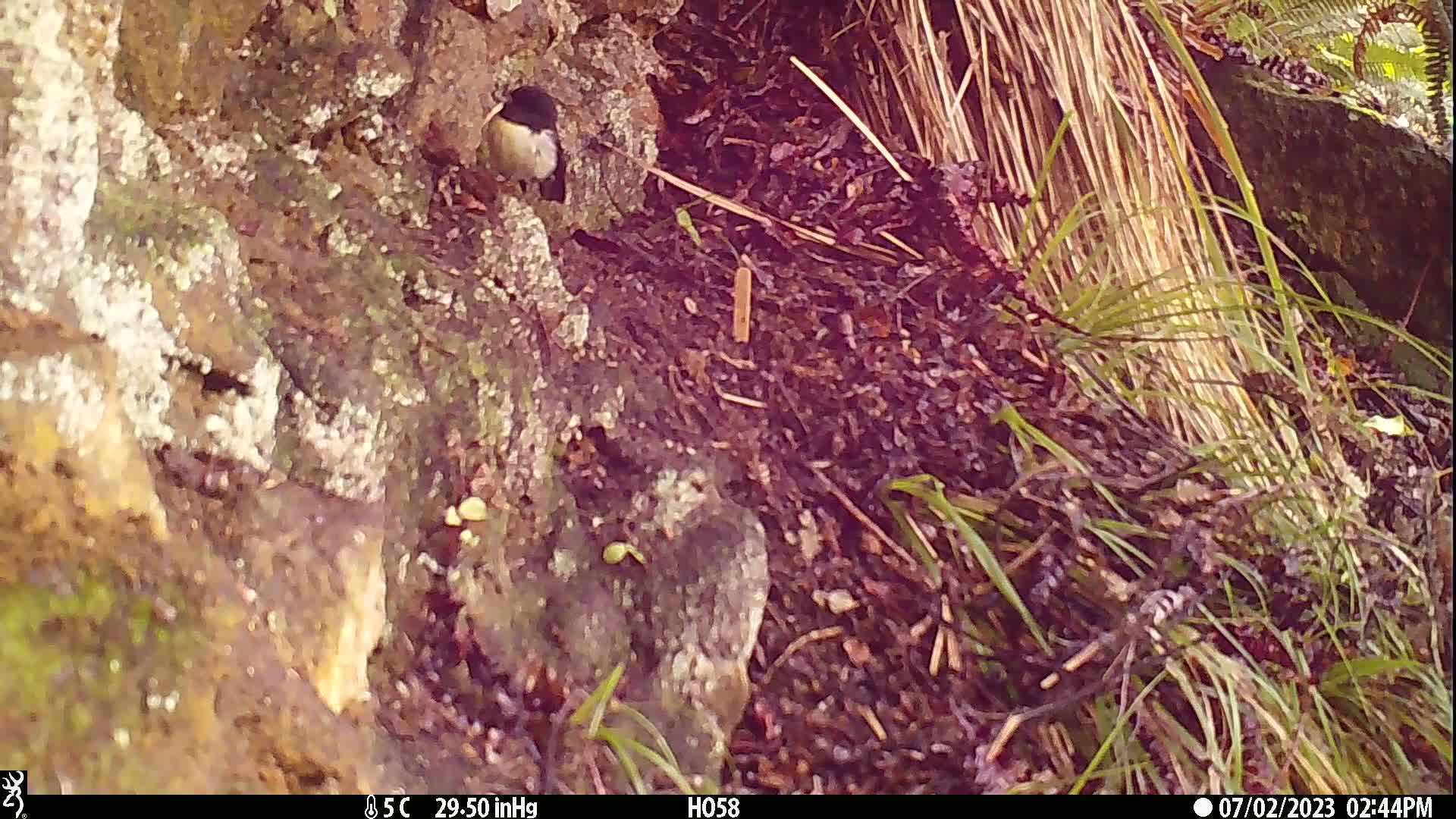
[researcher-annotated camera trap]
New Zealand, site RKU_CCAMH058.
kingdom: Animalia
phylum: Chordata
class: Aves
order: Passeriformes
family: Petroicidae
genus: Petroica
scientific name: Petroica macrocephala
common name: tomtit